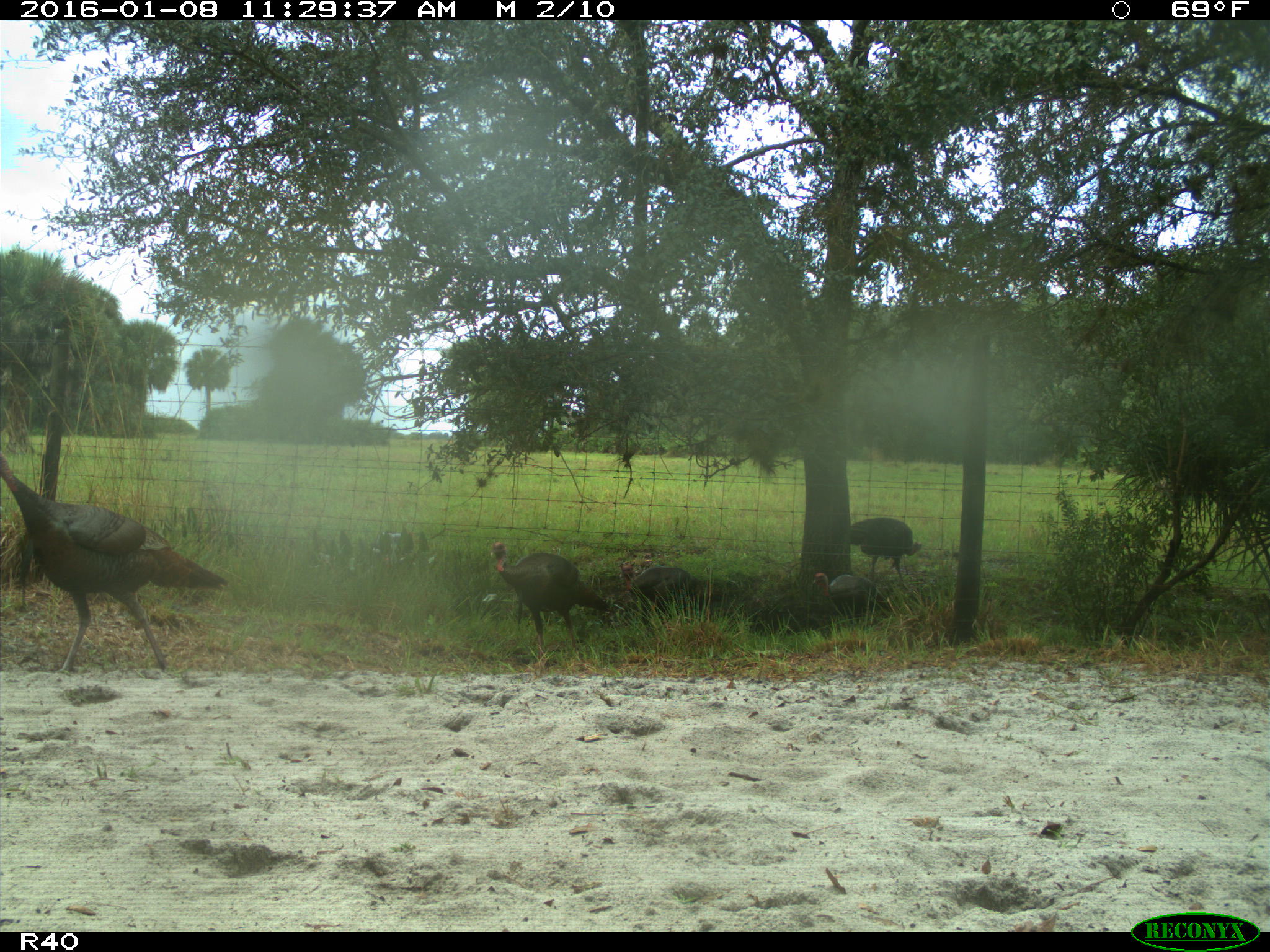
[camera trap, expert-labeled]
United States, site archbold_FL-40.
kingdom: Animalia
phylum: Chordata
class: Aves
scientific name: Aves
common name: birds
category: unidentified bird